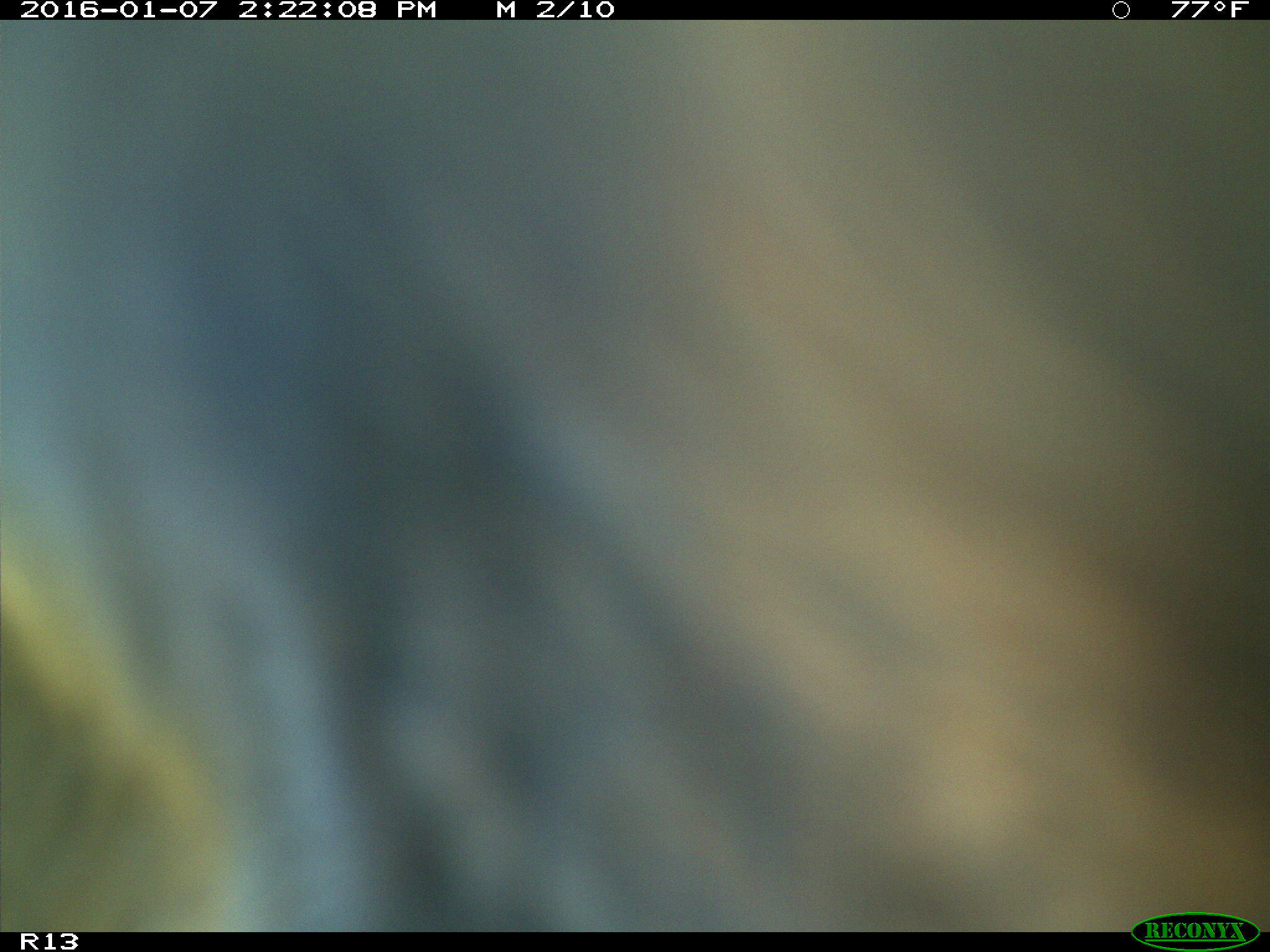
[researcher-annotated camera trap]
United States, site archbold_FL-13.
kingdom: Animalia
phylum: Chordata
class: Mammalia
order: Artiodactyla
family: Bovidae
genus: Bos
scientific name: Bos taurus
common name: domestic cow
Bos taurus (domestic cow).